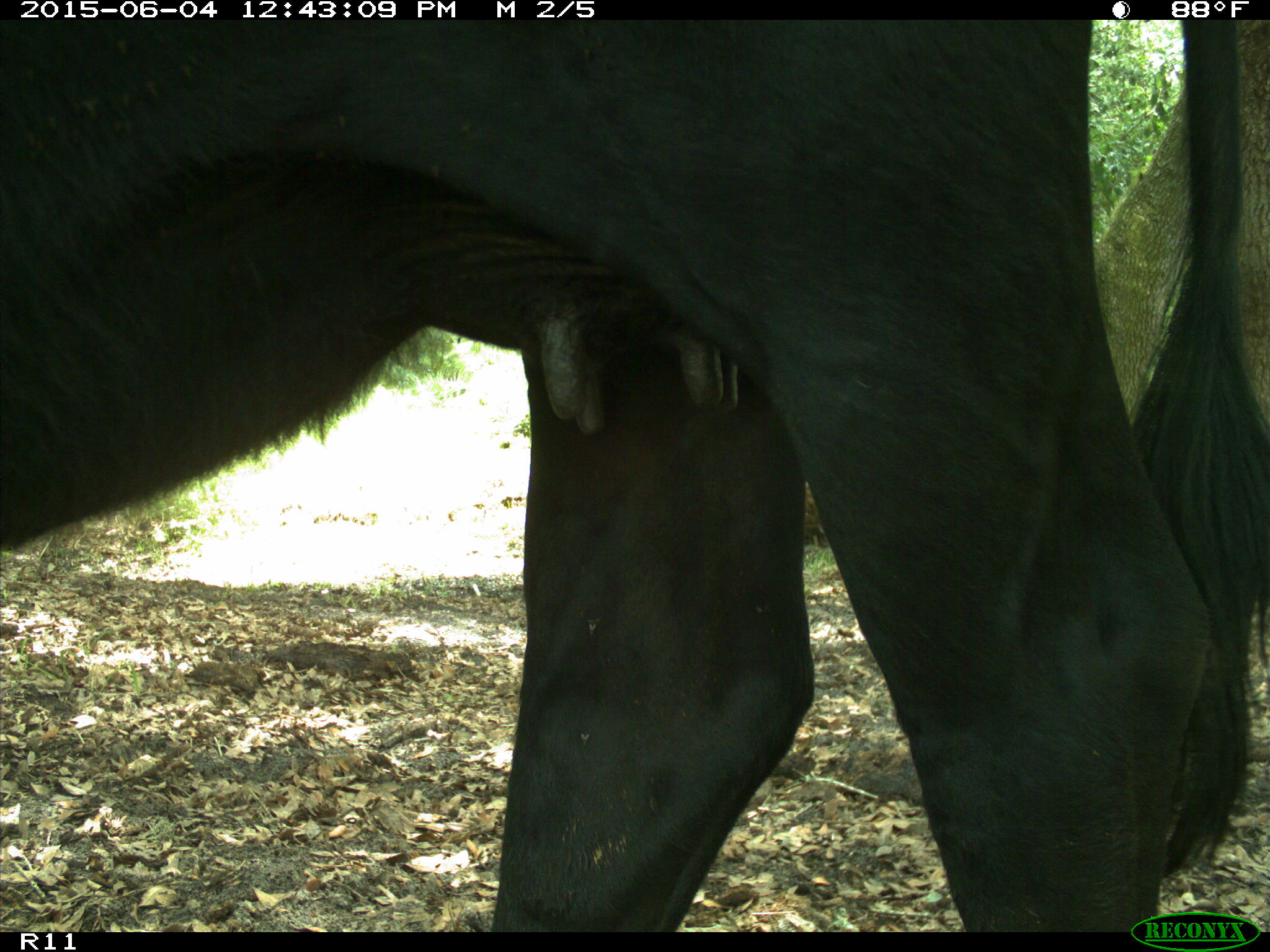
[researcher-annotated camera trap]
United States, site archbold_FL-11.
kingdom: Animalia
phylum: Chordata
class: Mammalia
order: Artiodactyla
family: Bovidae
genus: Bos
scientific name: Bos taurus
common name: domestic cow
Bos taurus (domestic cow).